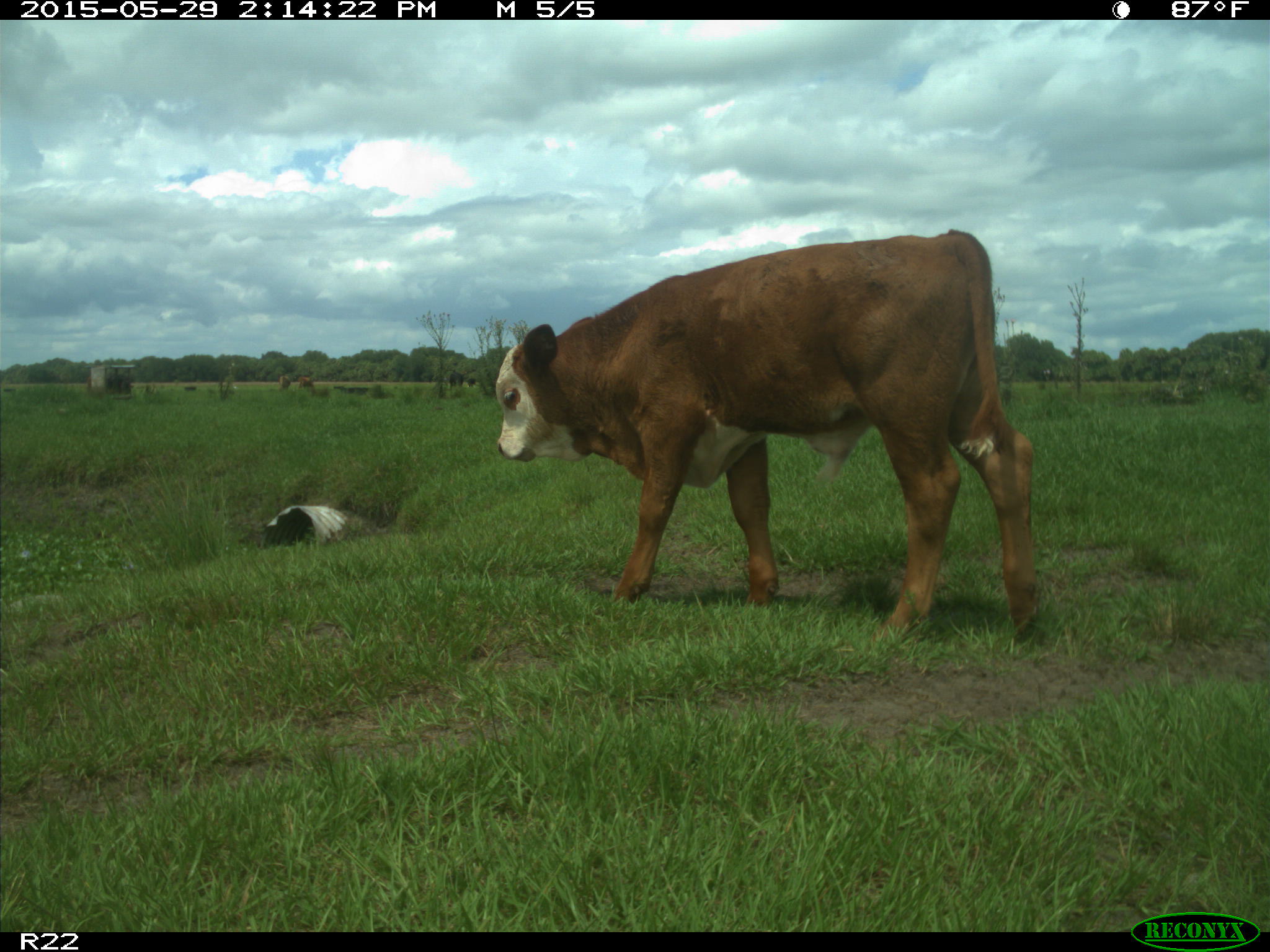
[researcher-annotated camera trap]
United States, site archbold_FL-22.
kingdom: Animalia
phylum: Chordata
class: Mammalia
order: Artiodactyla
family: Bovidae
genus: Bos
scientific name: Bos taurus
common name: domestic cow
Bos taurus (domestic cow).